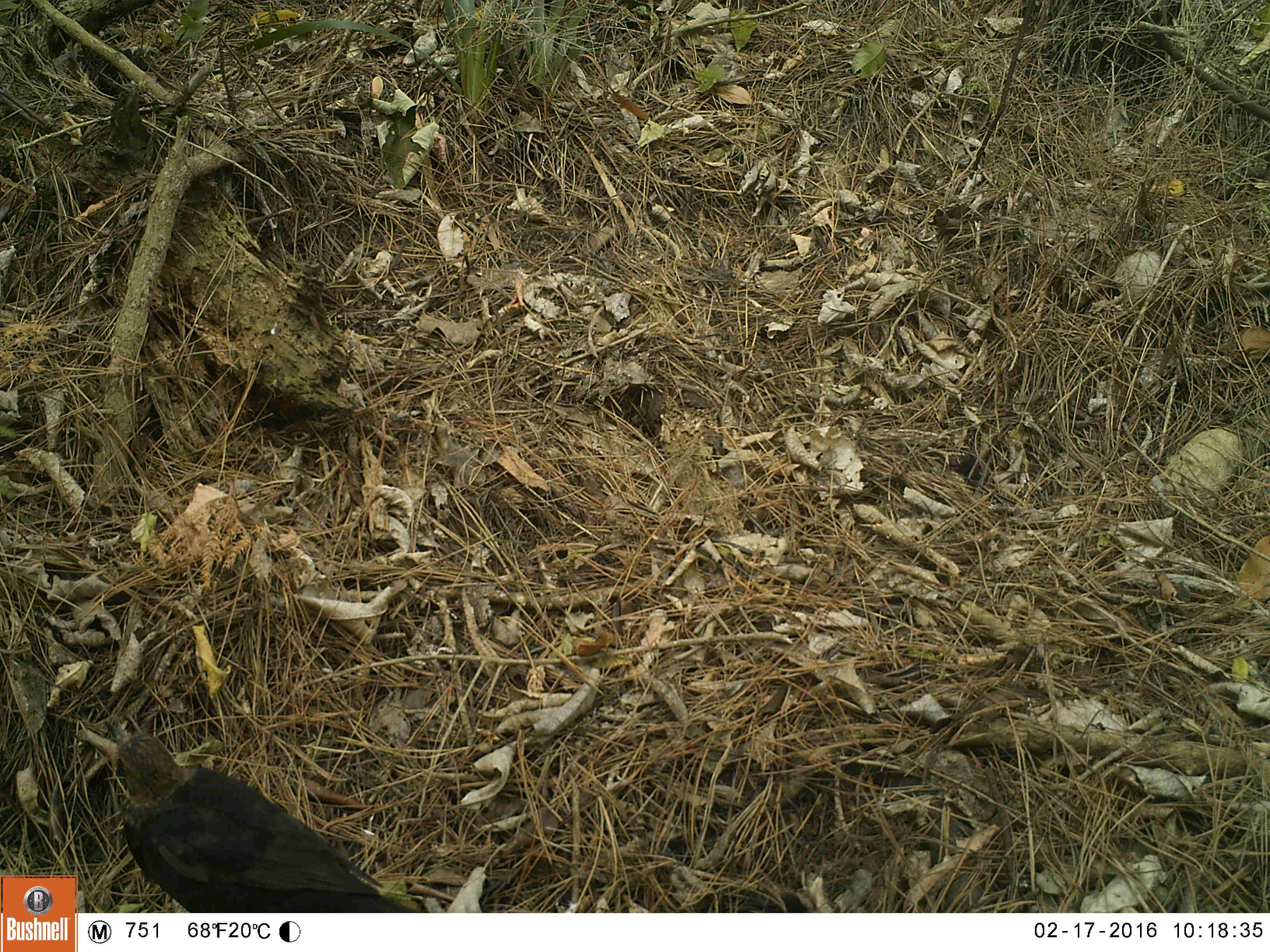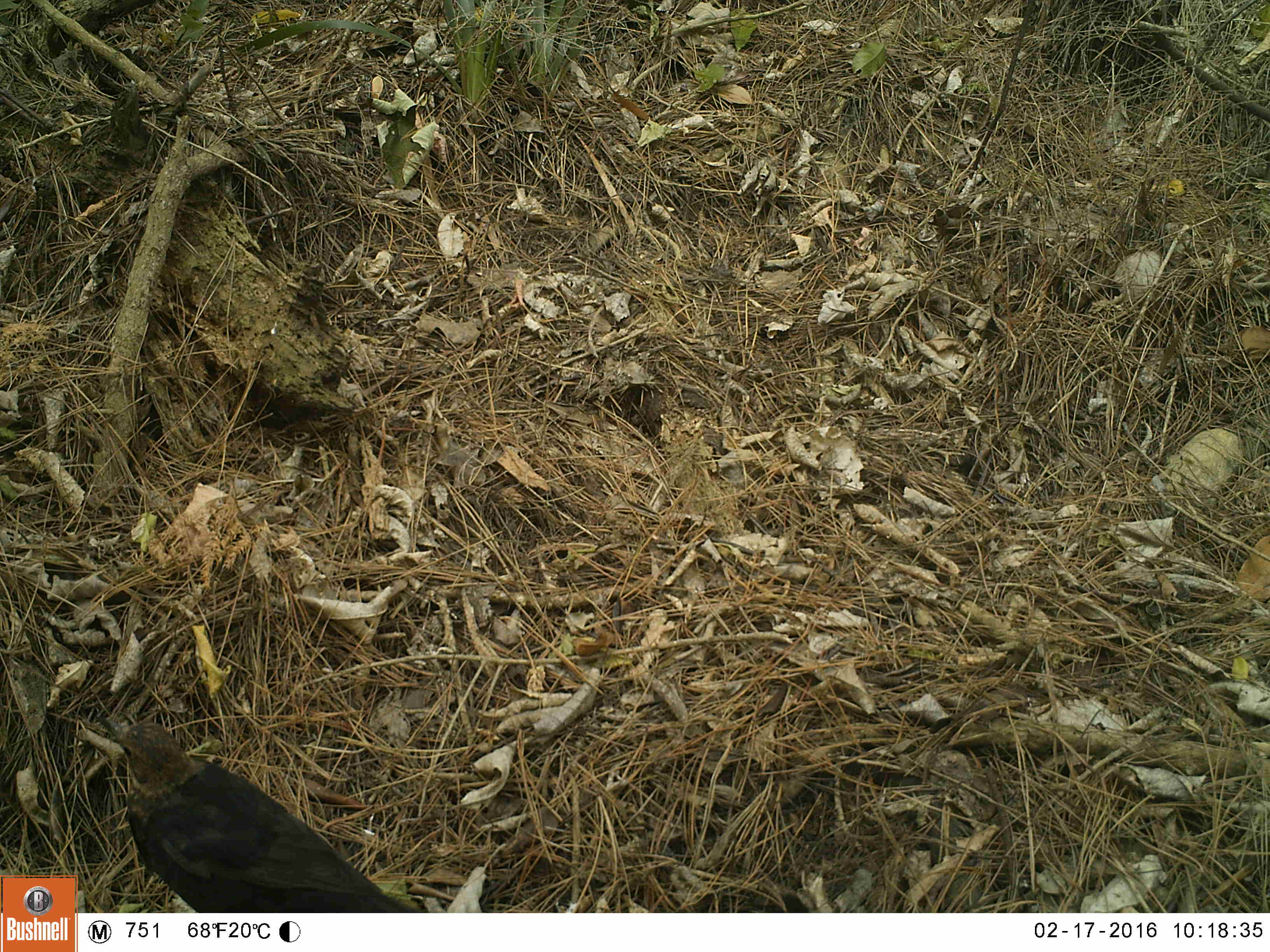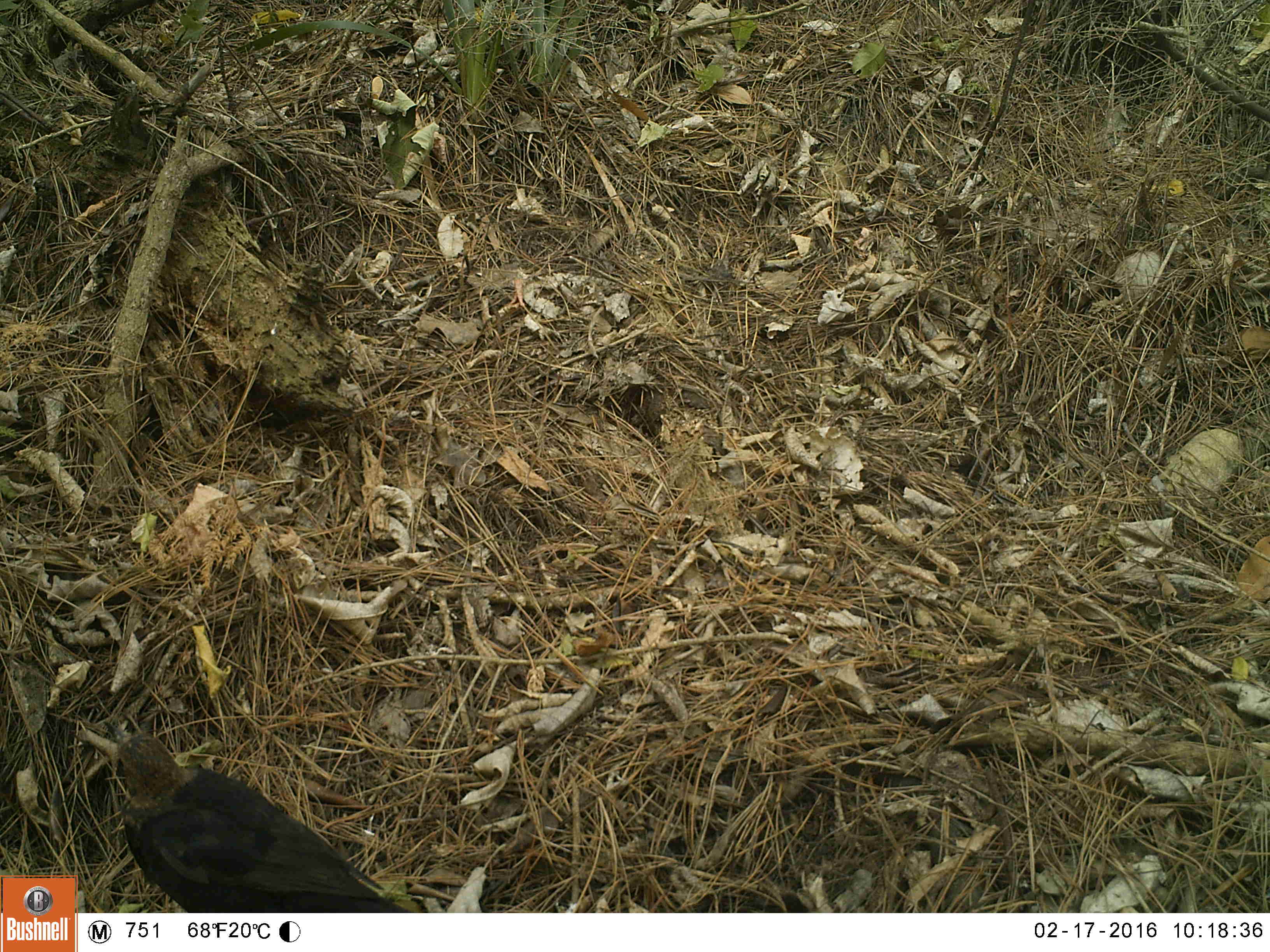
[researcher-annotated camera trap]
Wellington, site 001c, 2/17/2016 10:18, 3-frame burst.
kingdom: Animalia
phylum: Chordata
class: Aves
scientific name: Aves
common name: bird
Bird (Aves).